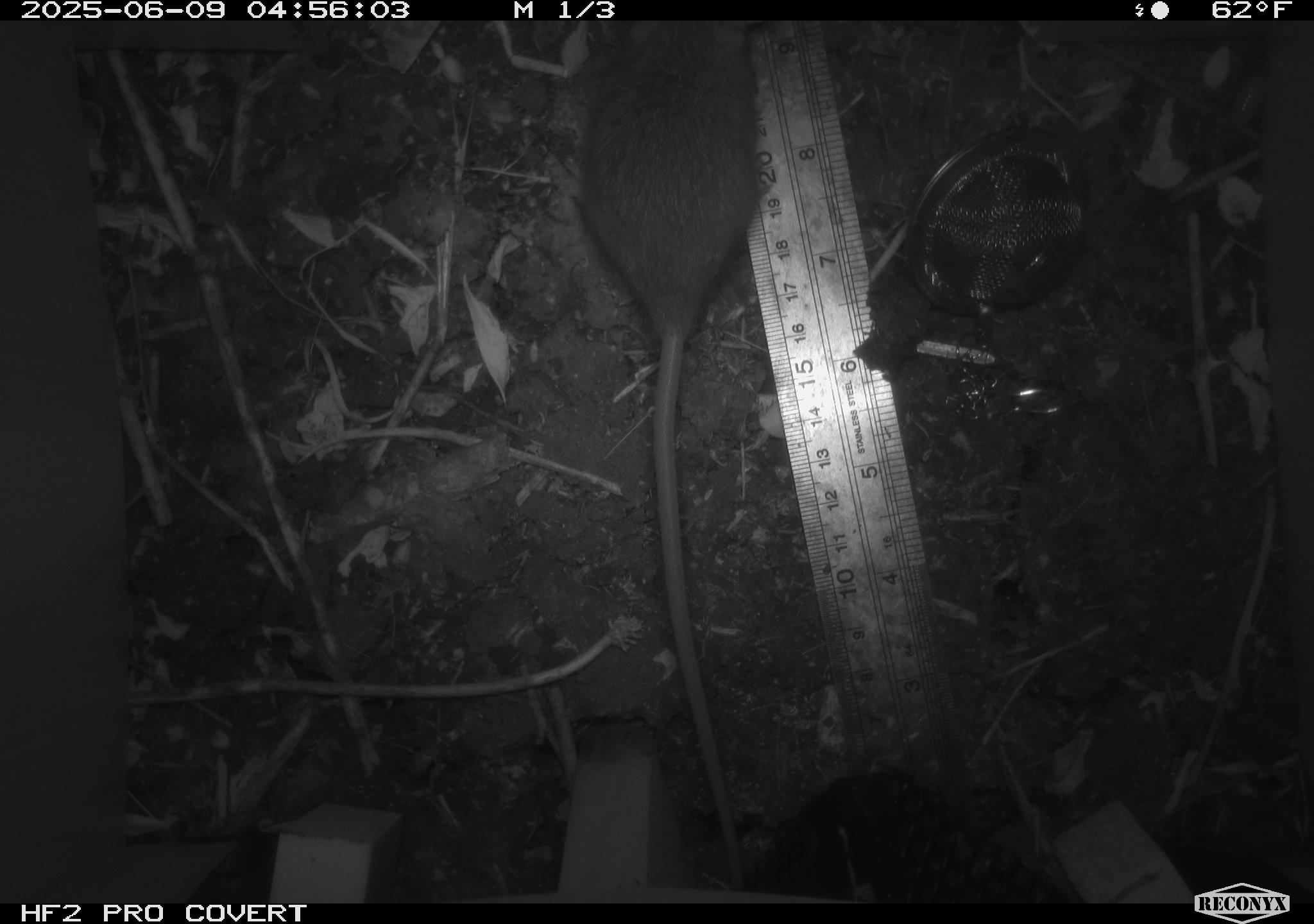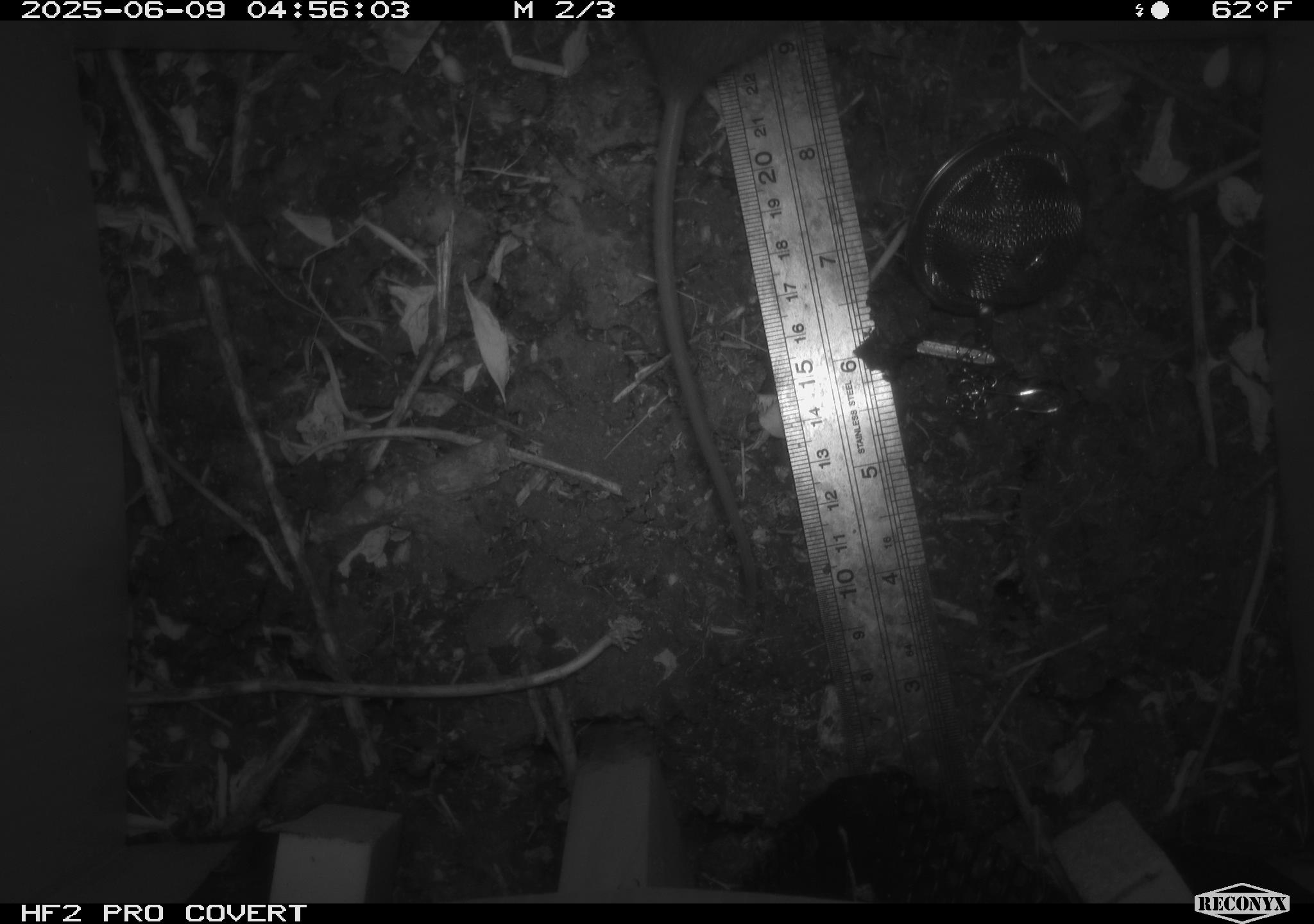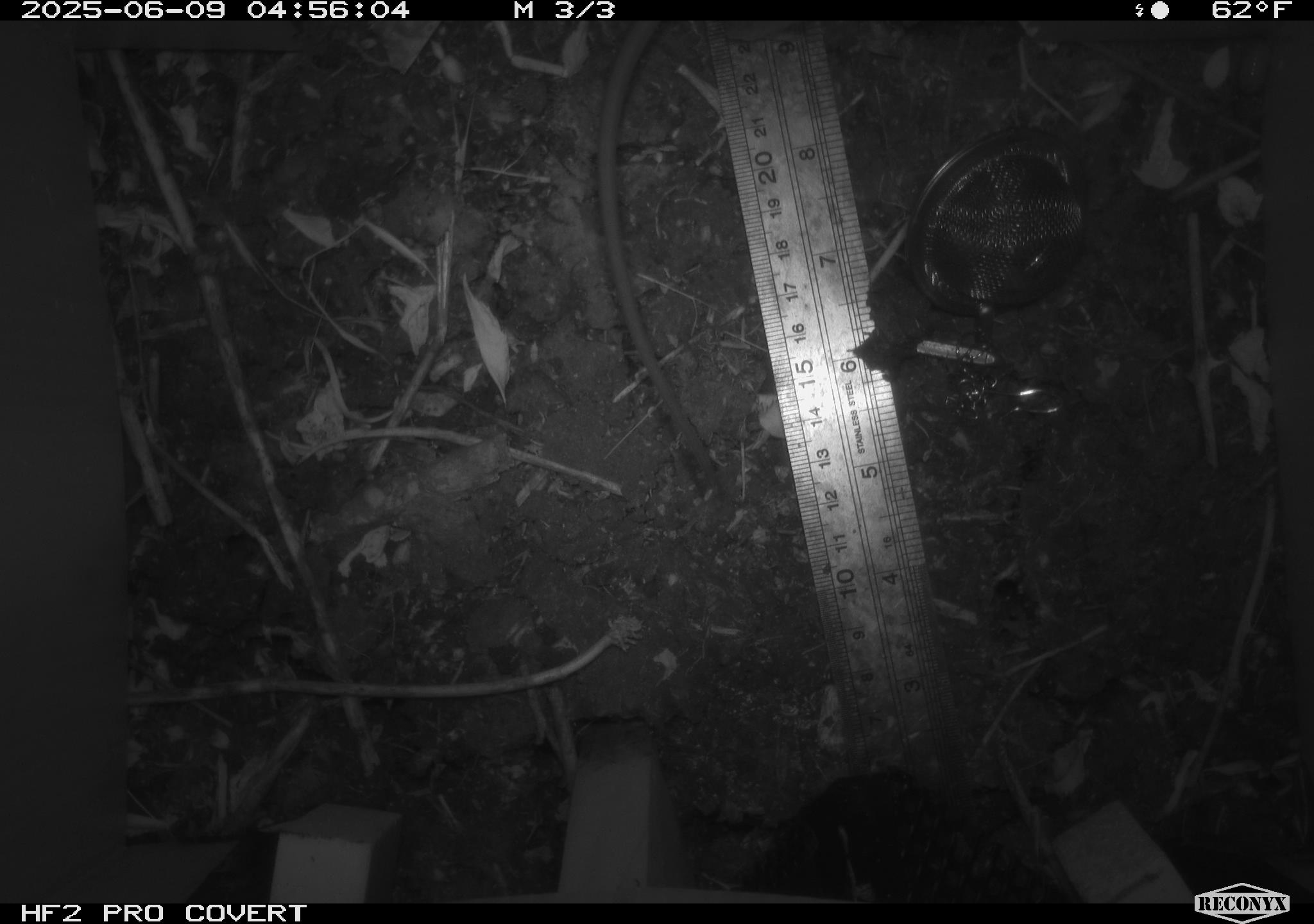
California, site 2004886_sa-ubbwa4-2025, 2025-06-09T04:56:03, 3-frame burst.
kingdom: Animalia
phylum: Chordata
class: Mammalia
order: Rodentia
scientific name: Rodentia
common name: rodent